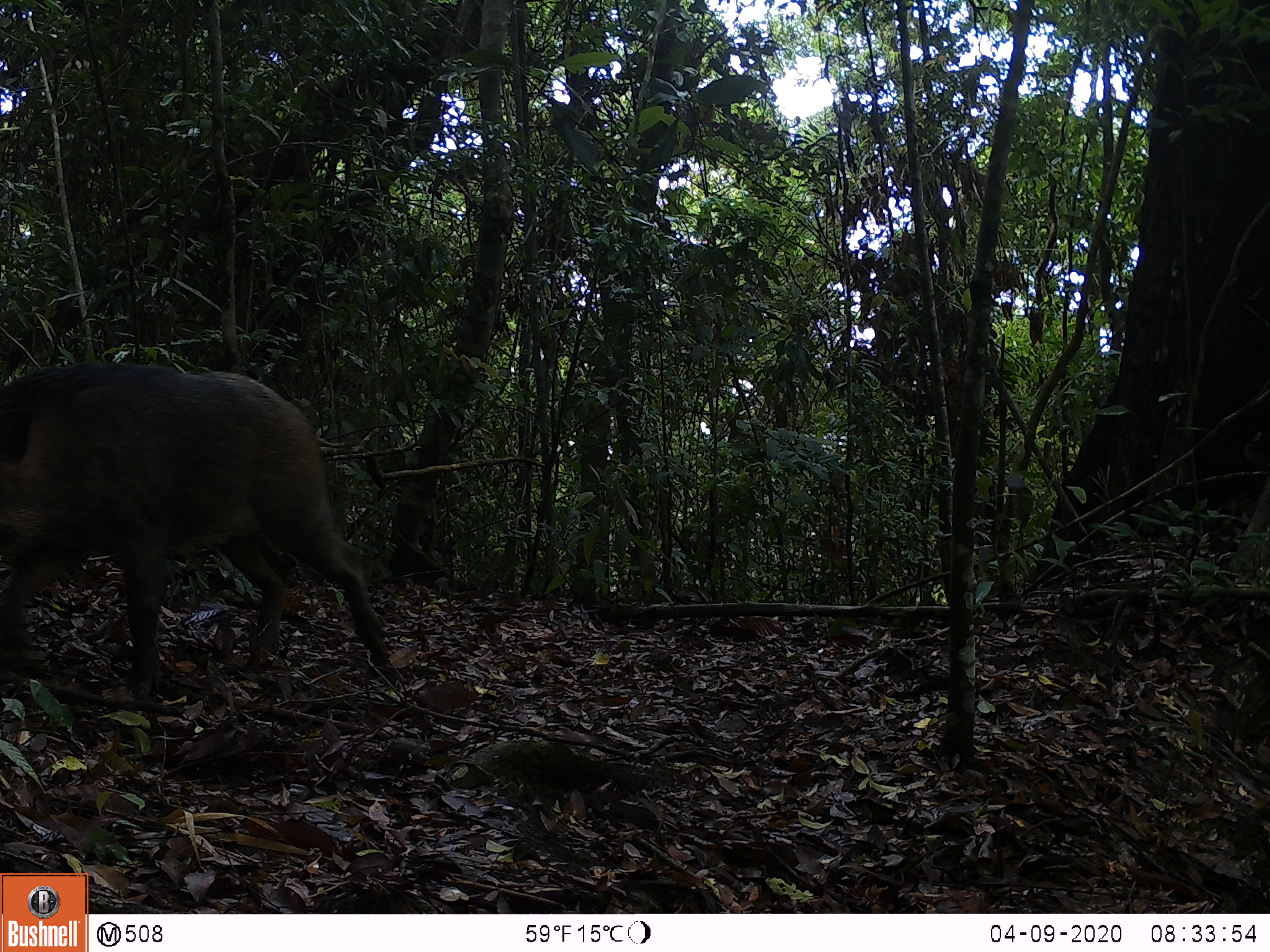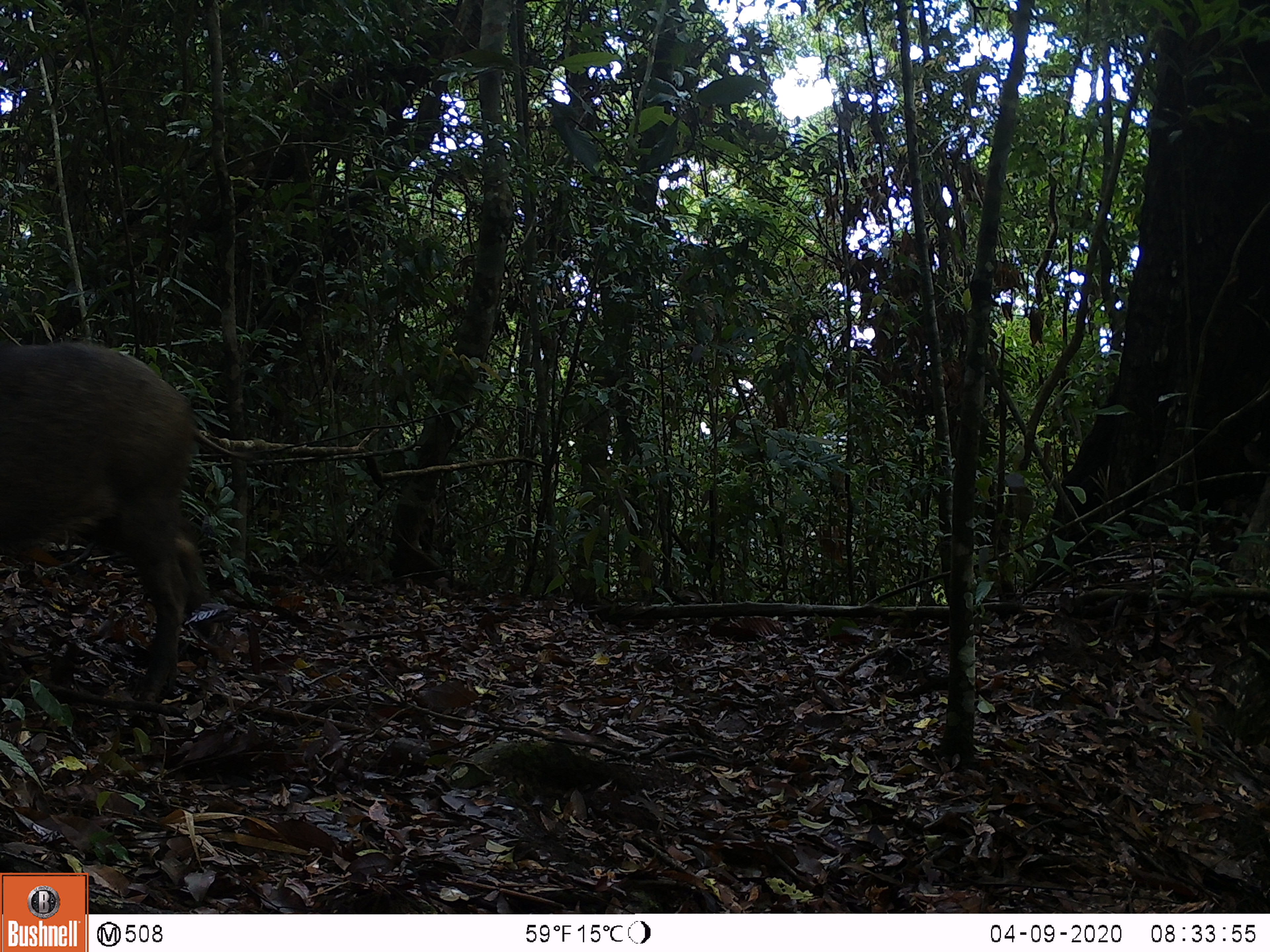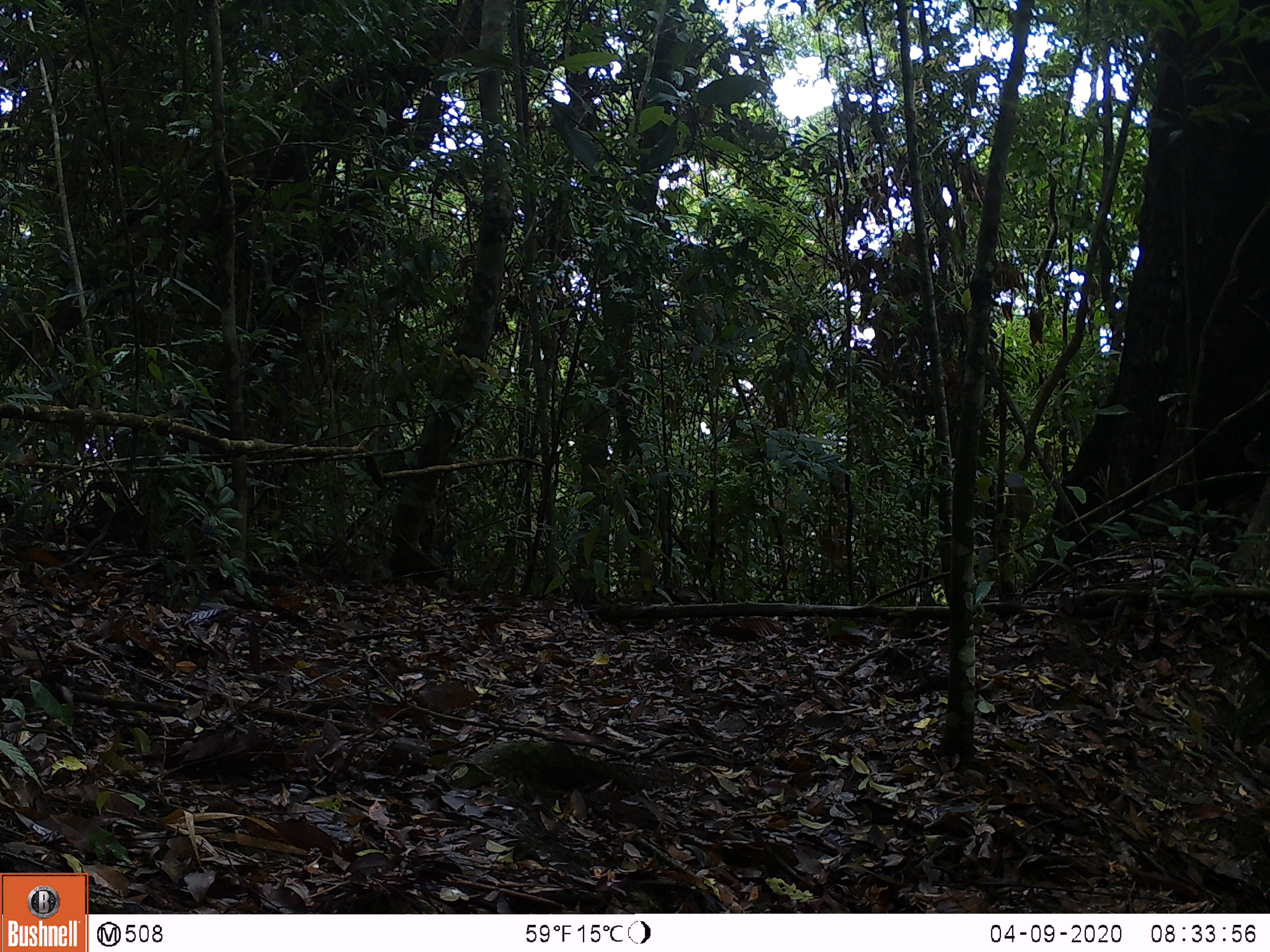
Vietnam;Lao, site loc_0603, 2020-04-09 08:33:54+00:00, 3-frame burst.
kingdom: Animalia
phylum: Chordata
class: Mammalia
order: Artiodactyla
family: Suidae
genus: Sus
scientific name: Sus scrofa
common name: eurasian wild pig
Eurasian wild pig (Sus scrofa). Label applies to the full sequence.